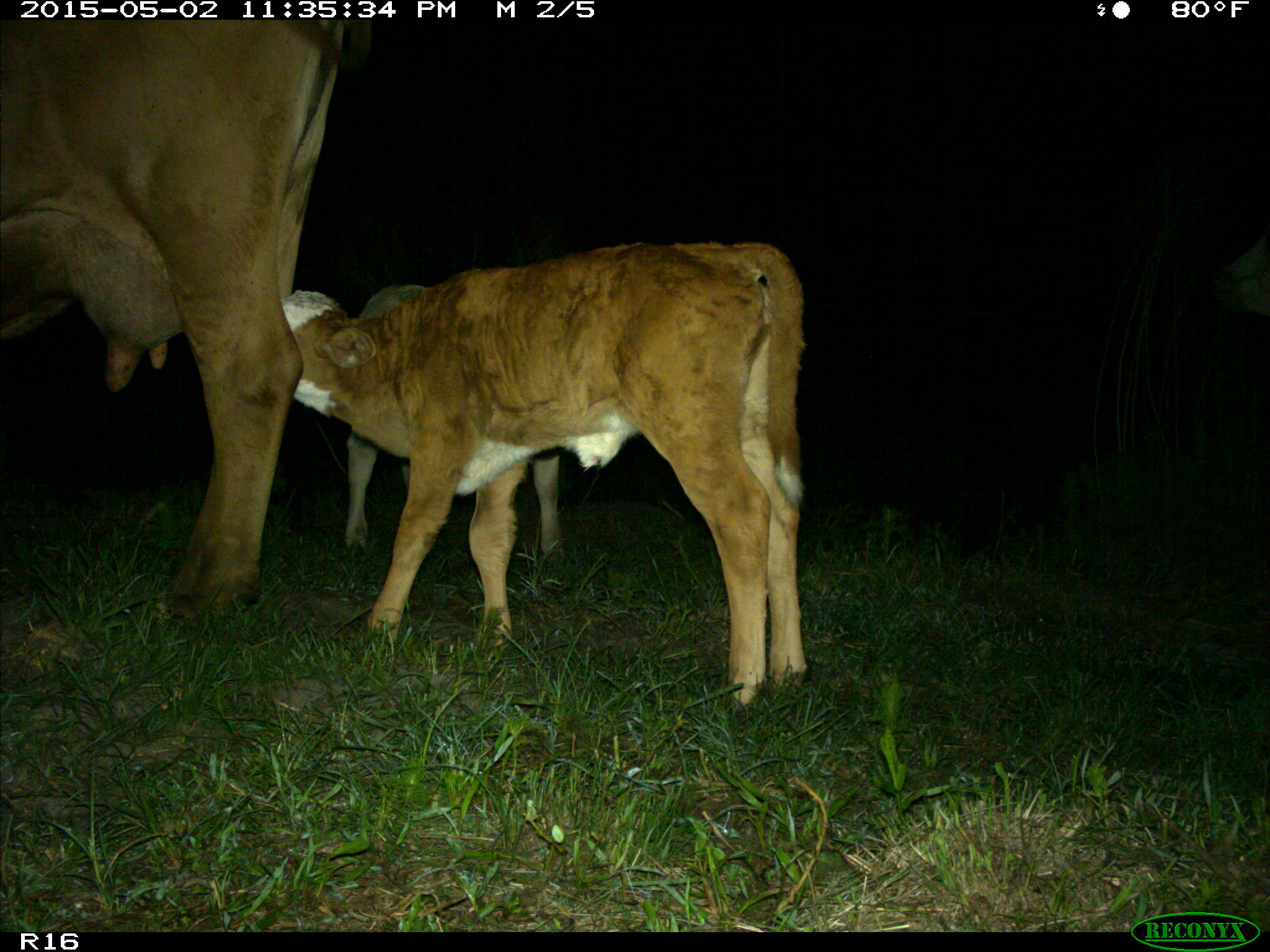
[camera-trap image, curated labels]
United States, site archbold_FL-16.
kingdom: Animalia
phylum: Chordata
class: Mammalia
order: Artiodactyla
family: Bovidae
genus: Bos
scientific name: Bos taurus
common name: domestic cow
Bos taurus (domestic cow).